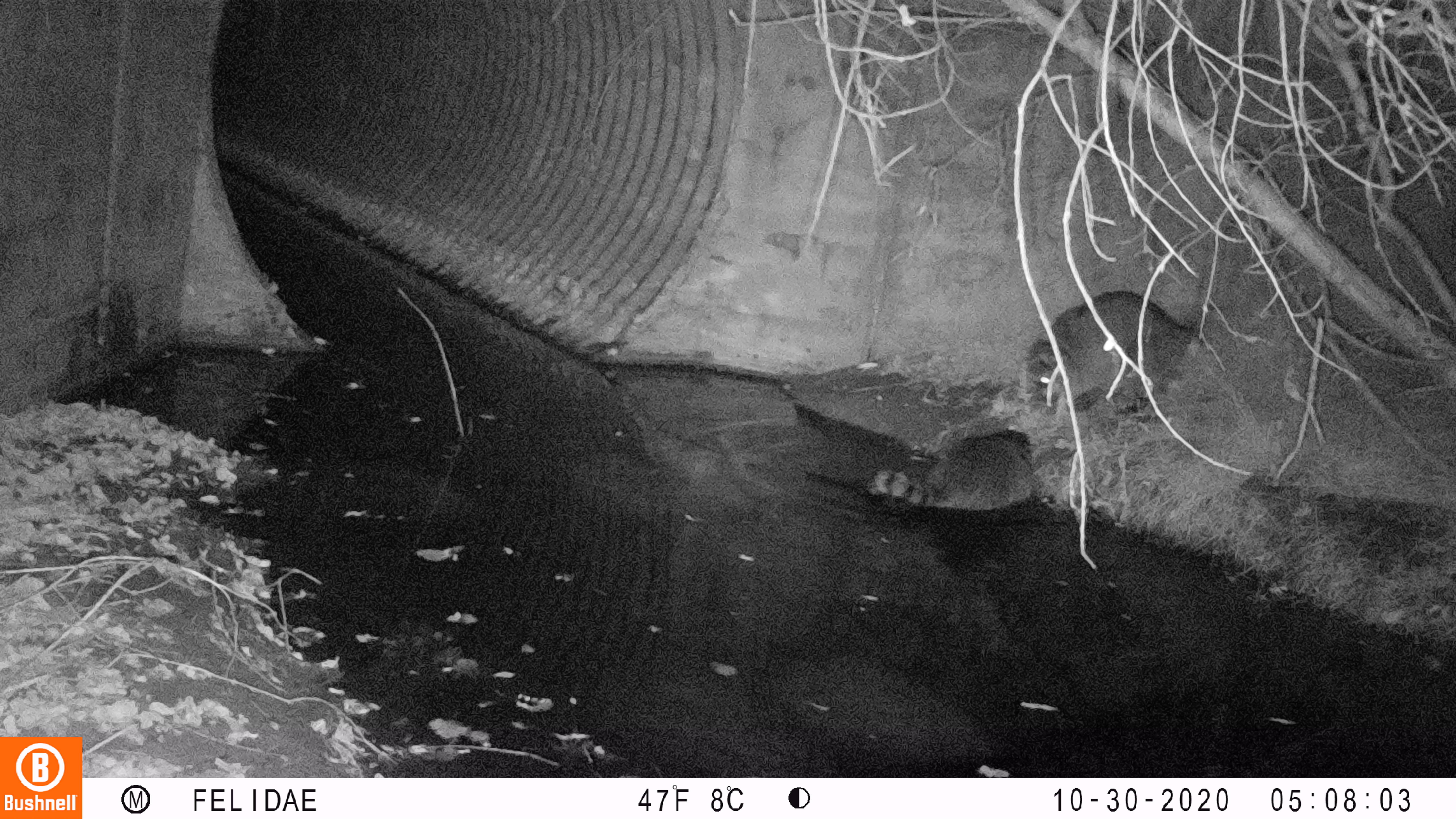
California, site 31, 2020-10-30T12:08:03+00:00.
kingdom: Animalia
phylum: Chordata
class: Mammalia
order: Carnivora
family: Procyonidae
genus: Procyon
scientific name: Procyon lotor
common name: raccoon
Raccoon (Procyon lotor).